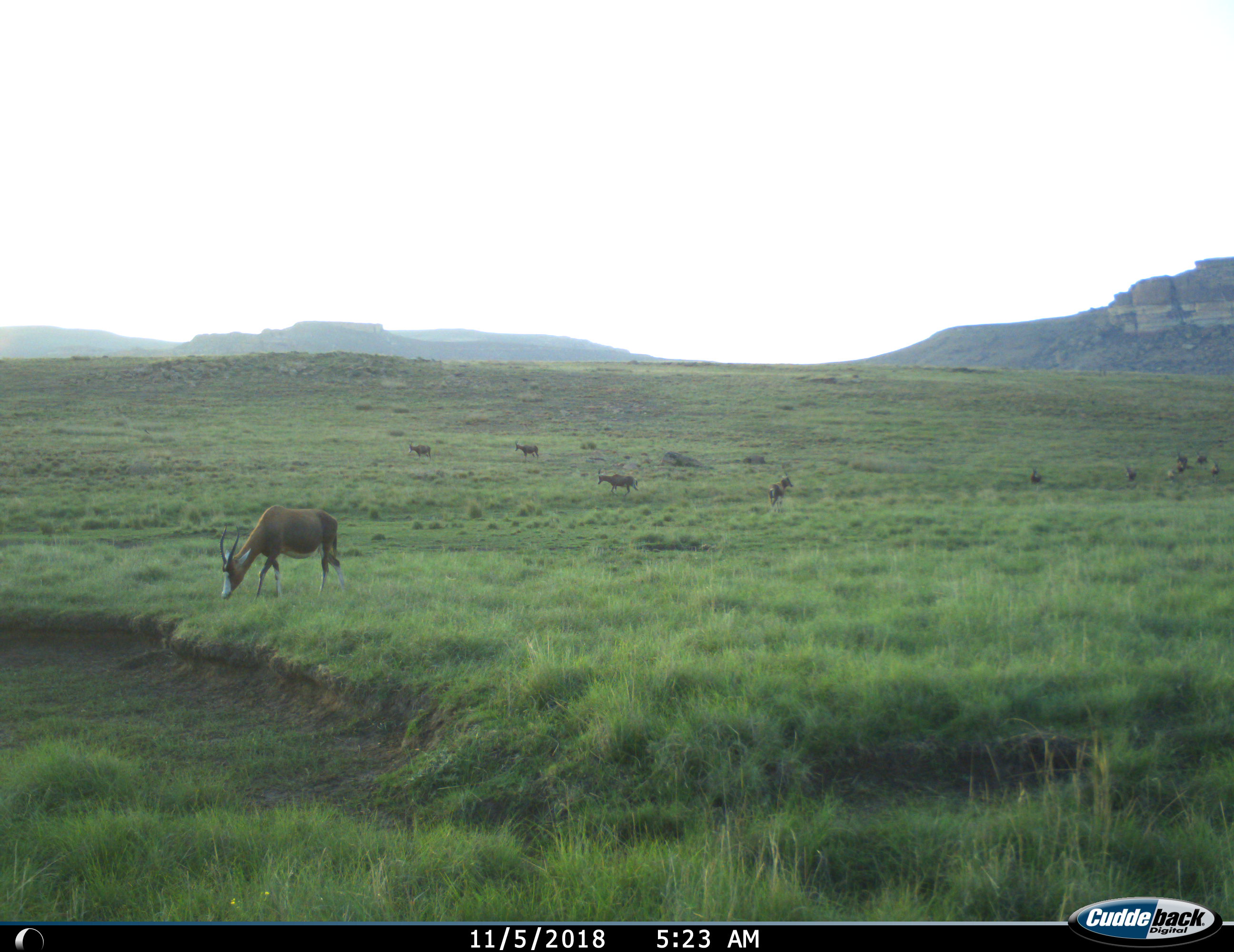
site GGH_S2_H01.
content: unidentified animal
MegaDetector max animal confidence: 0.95